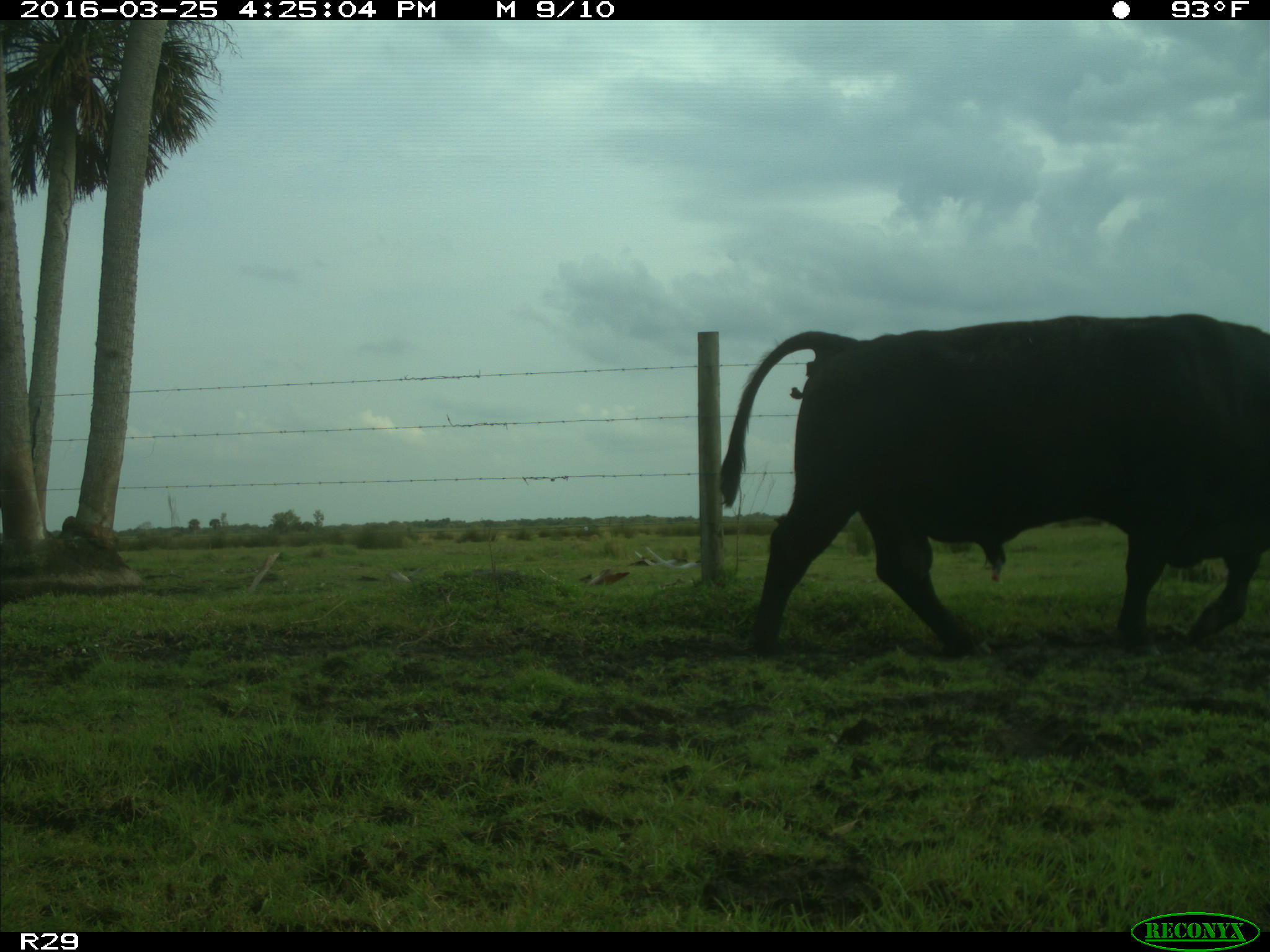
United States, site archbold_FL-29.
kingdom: Animalia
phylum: Chordata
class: Mammalia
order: Artiodactyla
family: Bovidae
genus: Bos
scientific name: Bos taurus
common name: domestic cow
Bos taurus (domestic cow).